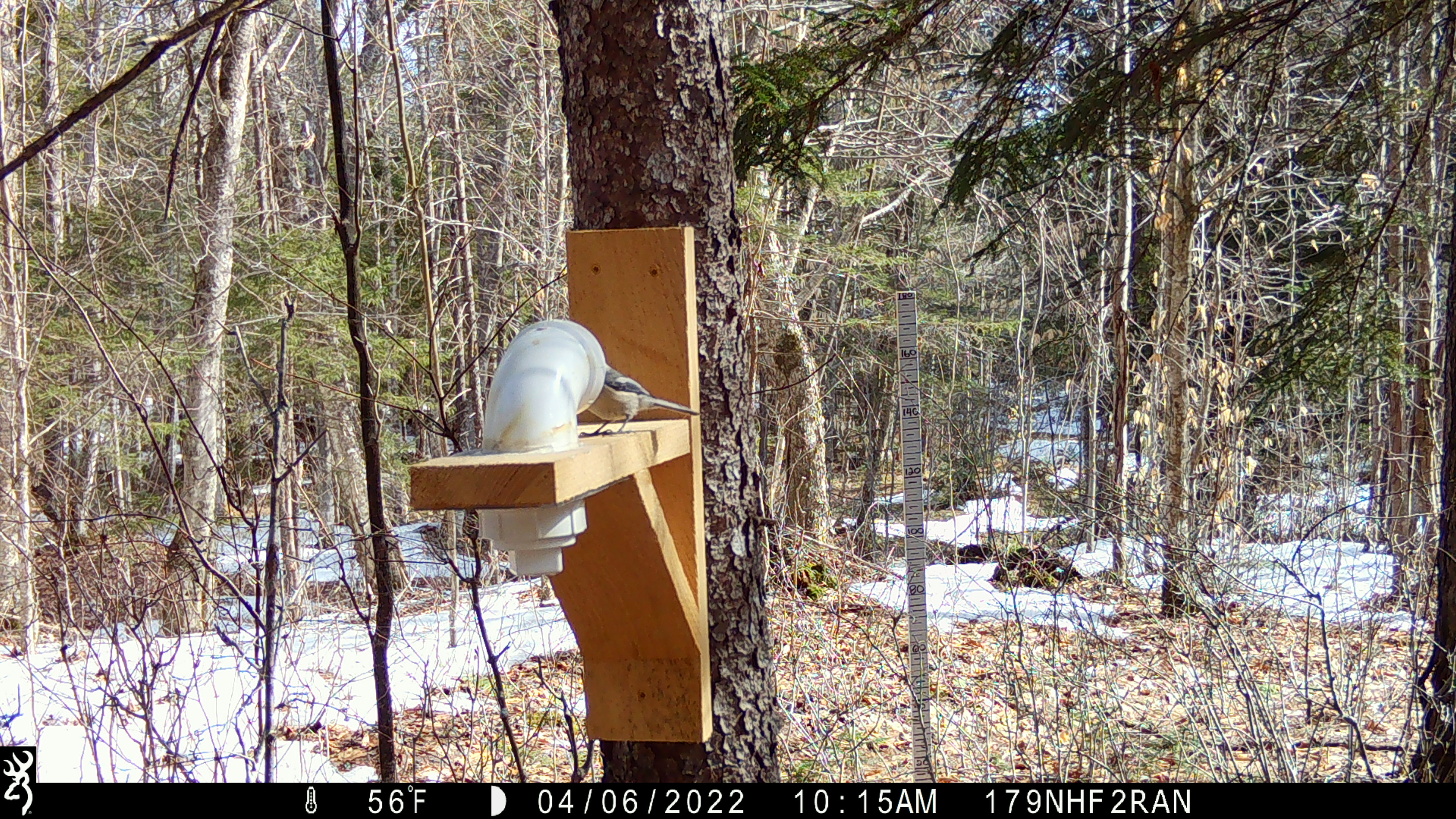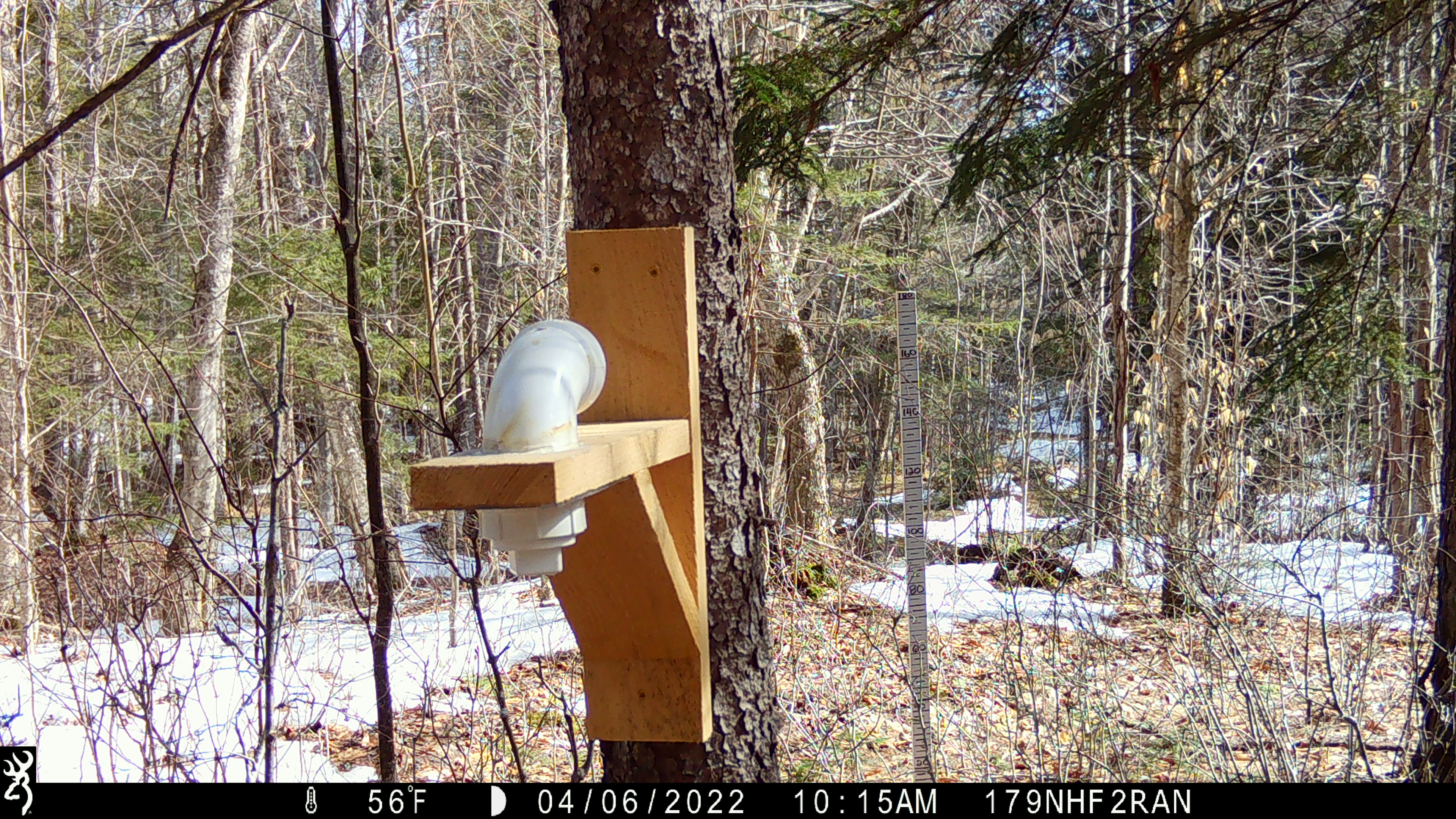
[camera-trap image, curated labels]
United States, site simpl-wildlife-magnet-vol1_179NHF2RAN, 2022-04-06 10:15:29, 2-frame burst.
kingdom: Animalia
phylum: Chordata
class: Aves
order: Passeriformes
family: Paridae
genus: Poecile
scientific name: Poecile atricapillus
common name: black-capped chickadee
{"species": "black-capped chickadee (Poecile atricapillus)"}